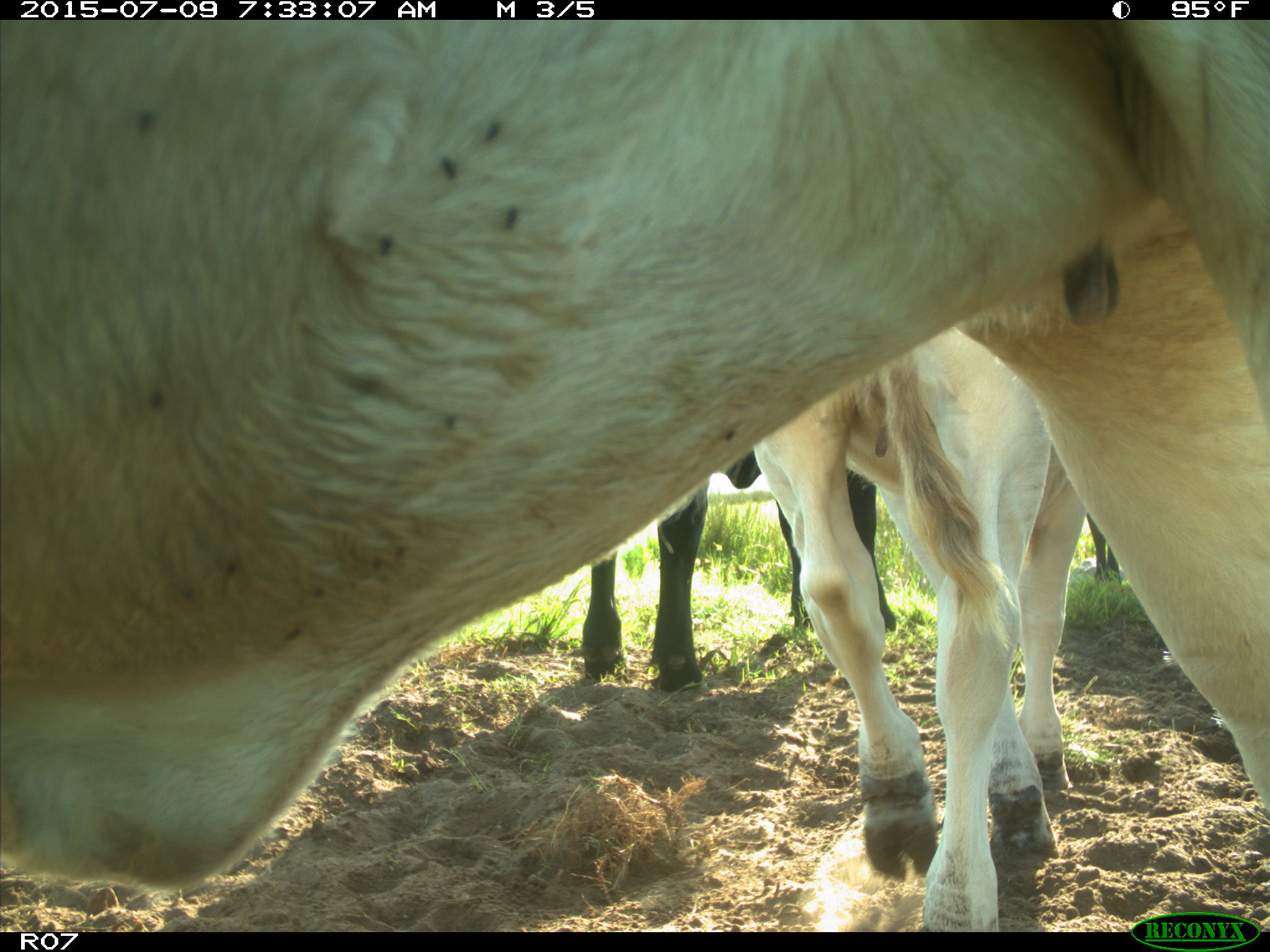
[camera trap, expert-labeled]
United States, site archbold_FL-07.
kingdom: Animalia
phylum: Chordata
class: Mammalia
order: Artiodactyla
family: Bovidae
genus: Bos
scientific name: Bos taurus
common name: domestic cow